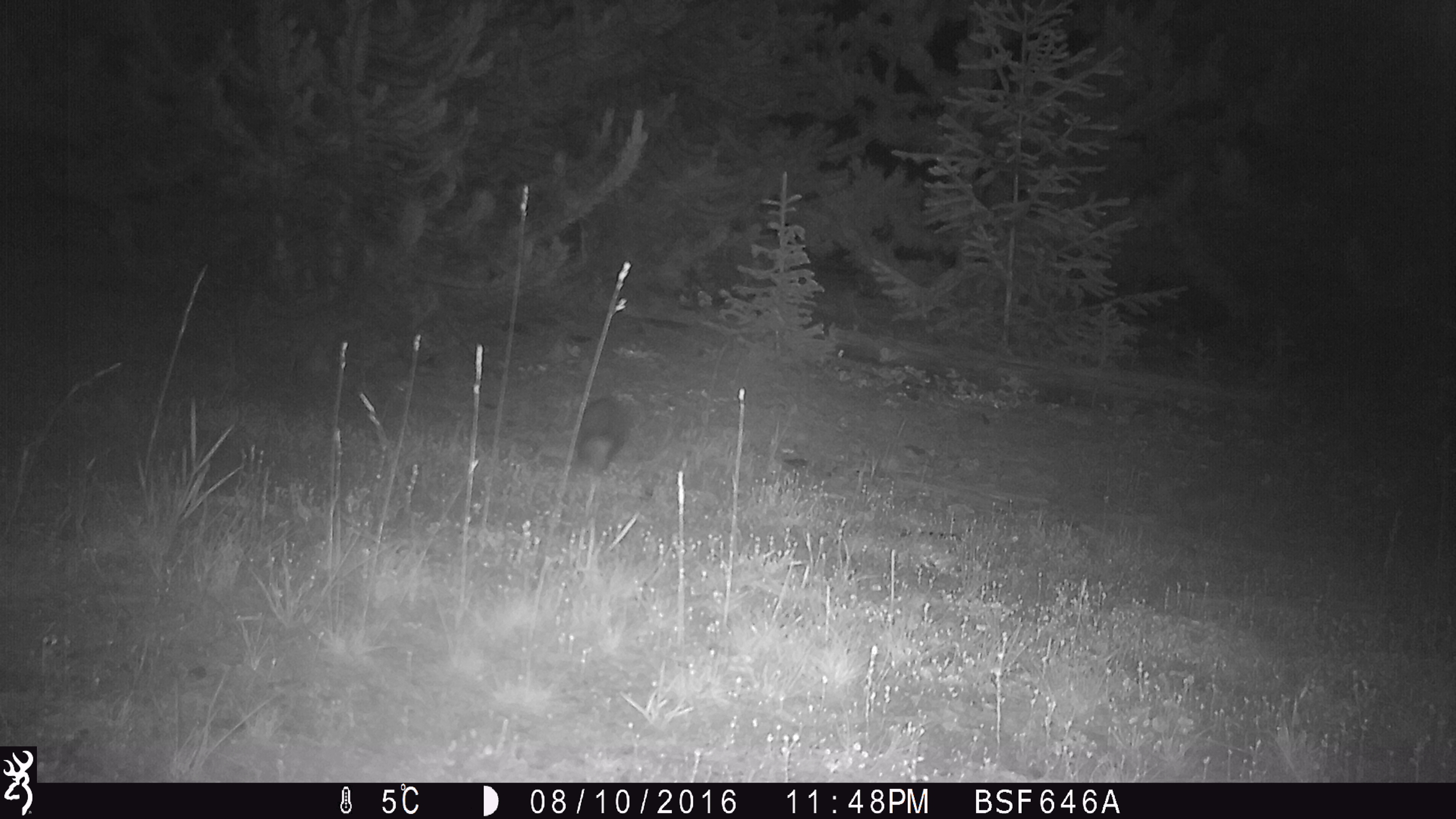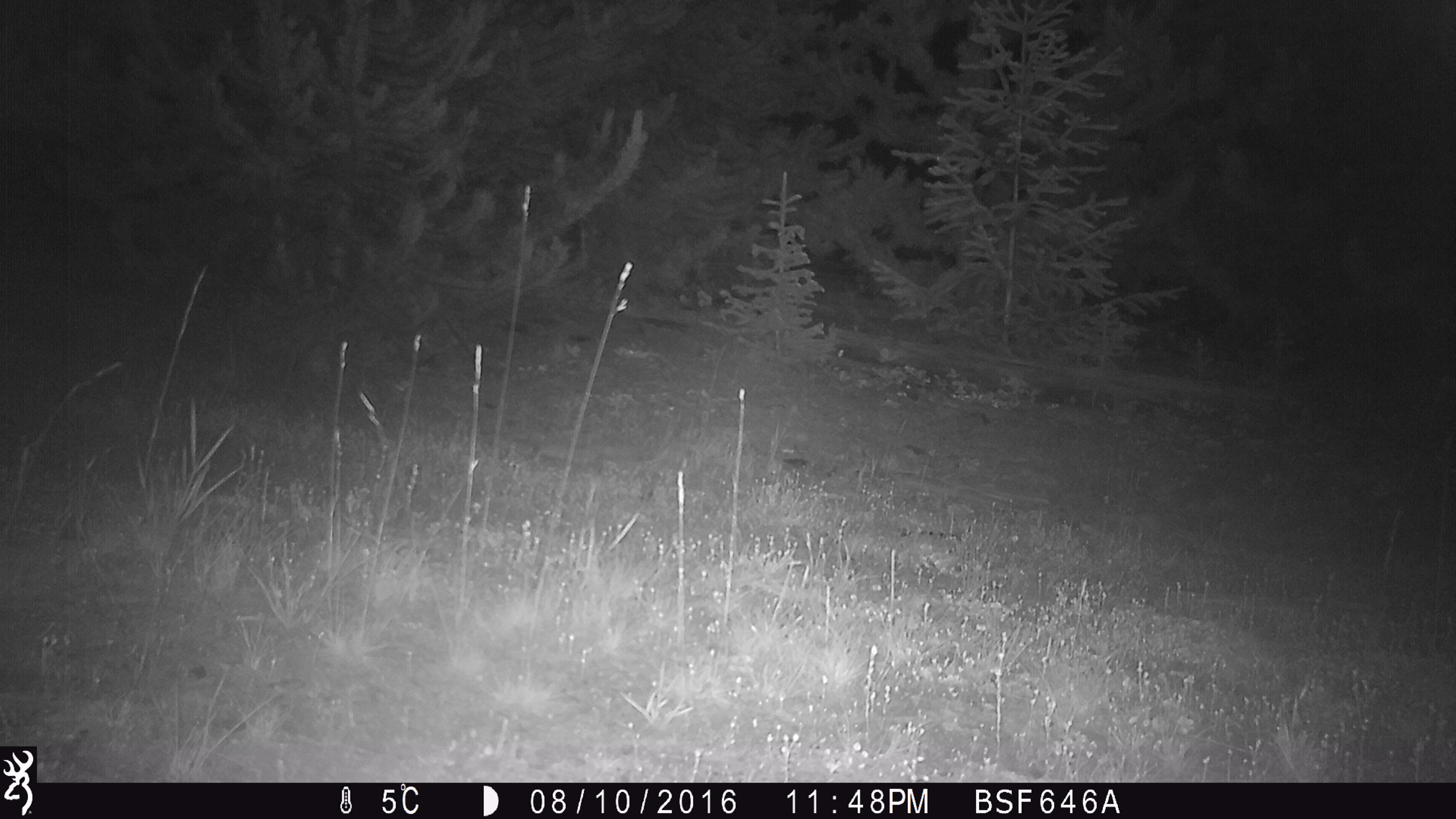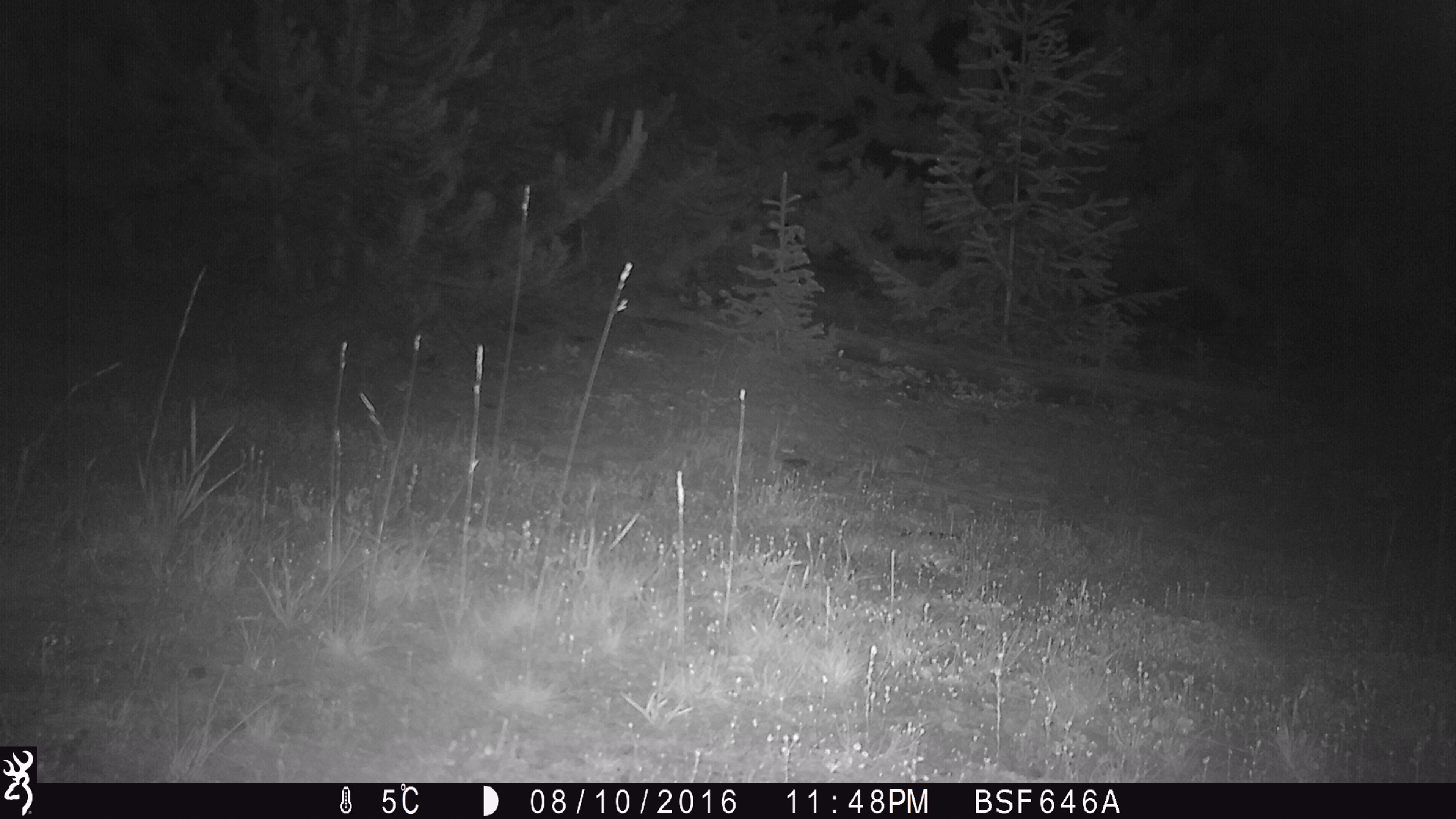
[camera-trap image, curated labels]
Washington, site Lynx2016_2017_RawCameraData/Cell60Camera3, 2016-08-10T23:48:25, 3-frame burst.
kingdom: Animalia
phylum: Chordata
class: Mammalia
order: Lagomorpha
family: Leporidae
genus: Lepus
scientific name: Lepus americanus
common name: snowshoe hare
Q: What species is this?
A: Lepus americanus (snowshoe hare).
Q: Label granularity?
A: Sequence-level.